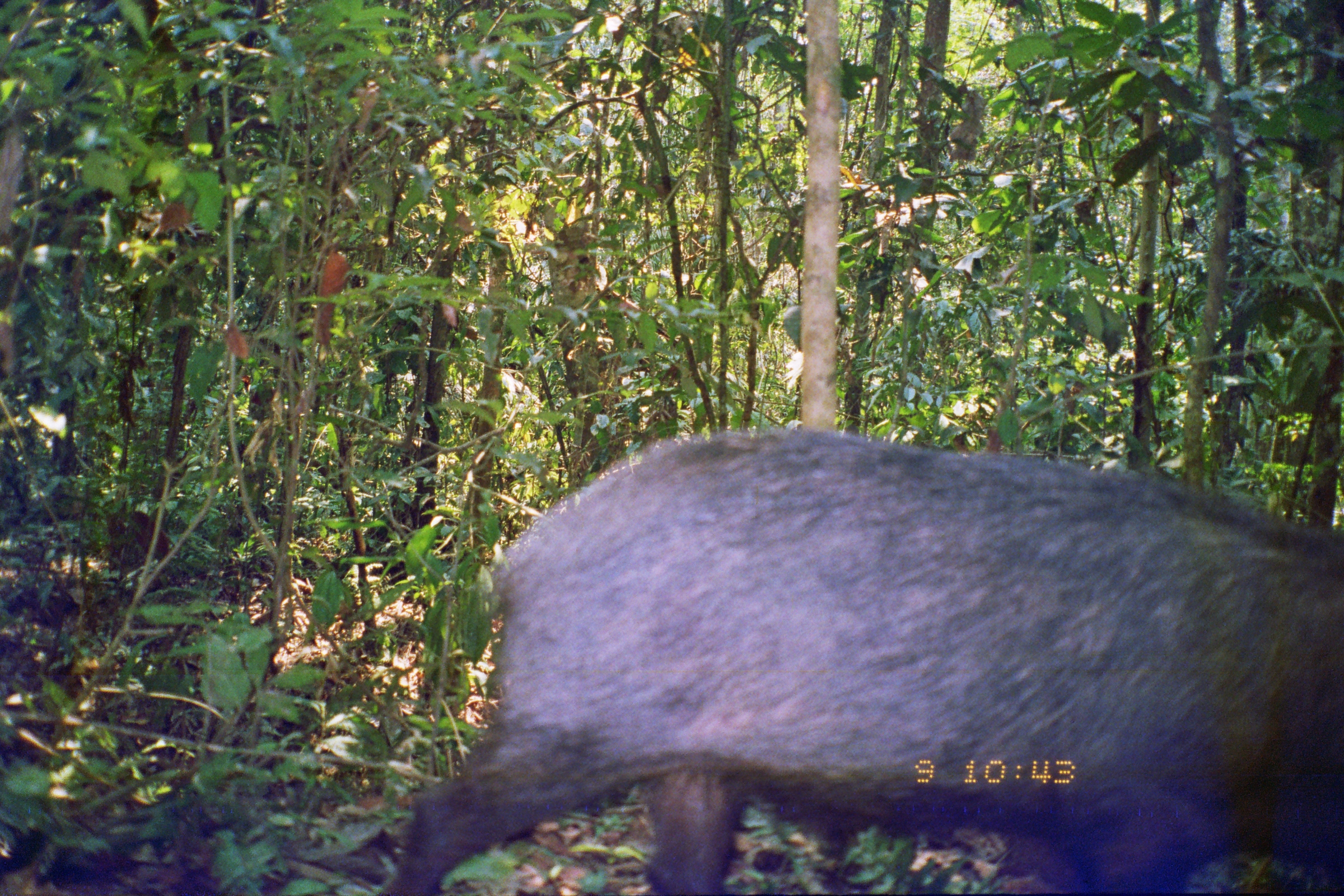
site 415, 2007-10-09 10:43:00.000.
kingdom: Animalia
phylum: Chordata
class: Mammalia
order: Artiodactyla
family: Tayassuidae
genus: Tayassu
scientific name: Tayassu pecari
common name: white-lipped peccary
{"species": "Tayassu pecari (white-lipped peccary)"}